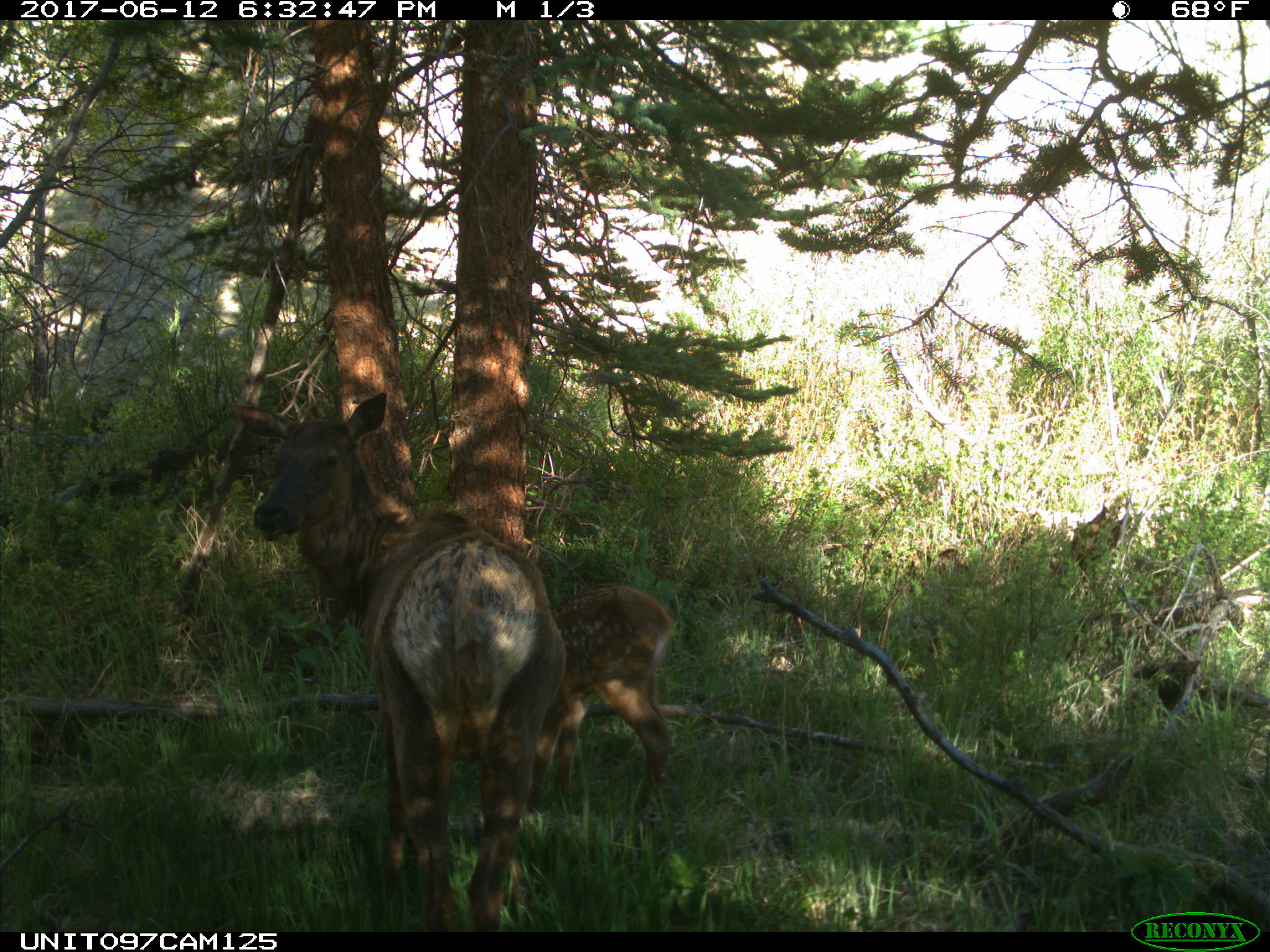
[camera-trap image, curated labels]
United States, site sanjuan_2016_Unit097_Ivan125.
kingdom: Animalia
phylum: Chordata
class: Mammalia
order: Artiodactyla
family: Cervidae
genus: Cervus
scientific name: Cervus elaphus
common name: red deer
Cervus elaphus (red deer).